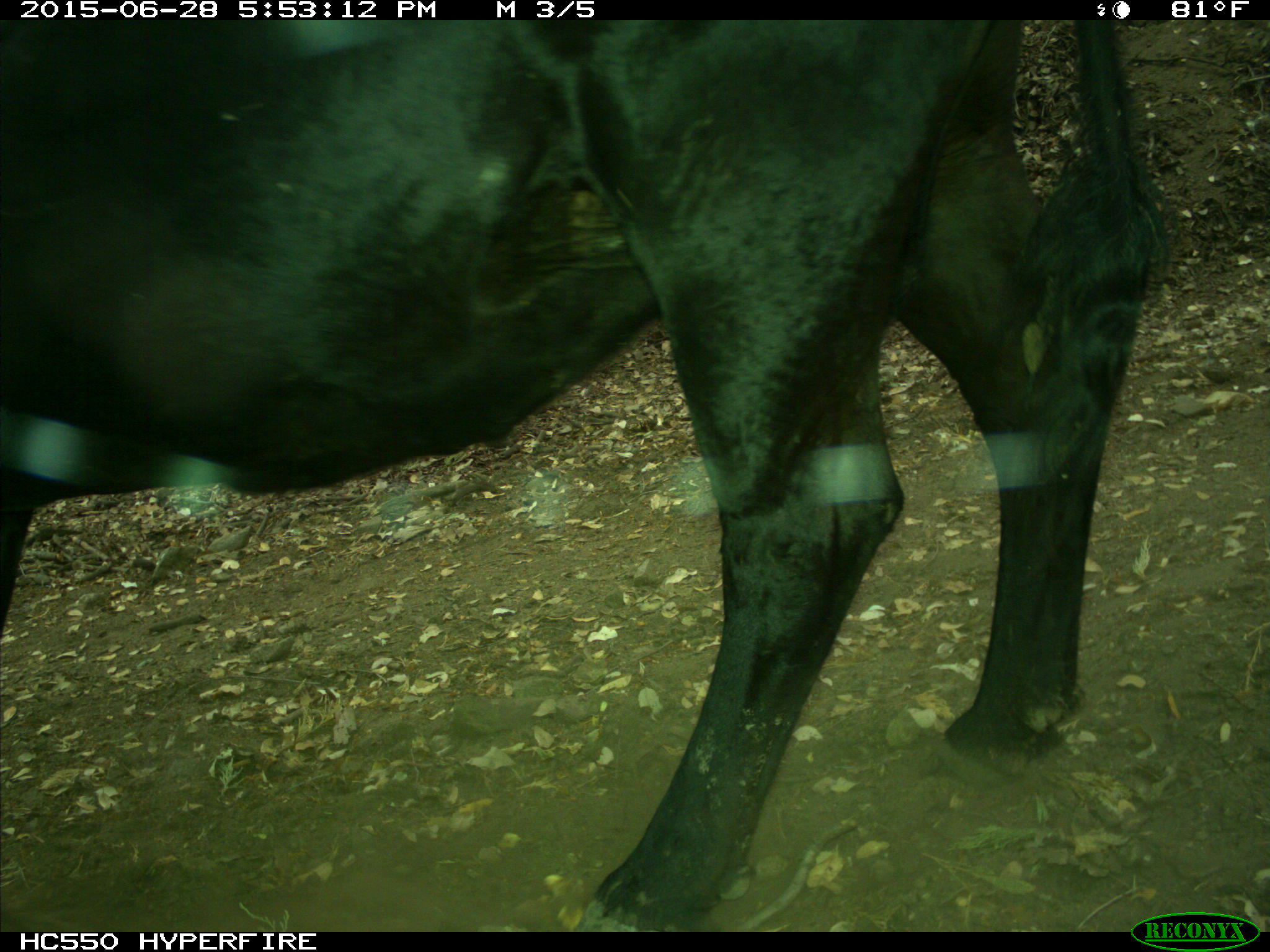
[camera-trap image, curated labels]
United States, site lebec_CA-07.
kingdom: Animalia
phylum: Chordata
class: Mammalia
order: Artiodactyla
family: Bovidae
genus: Bos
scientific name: Bos taurus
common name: domestic cow